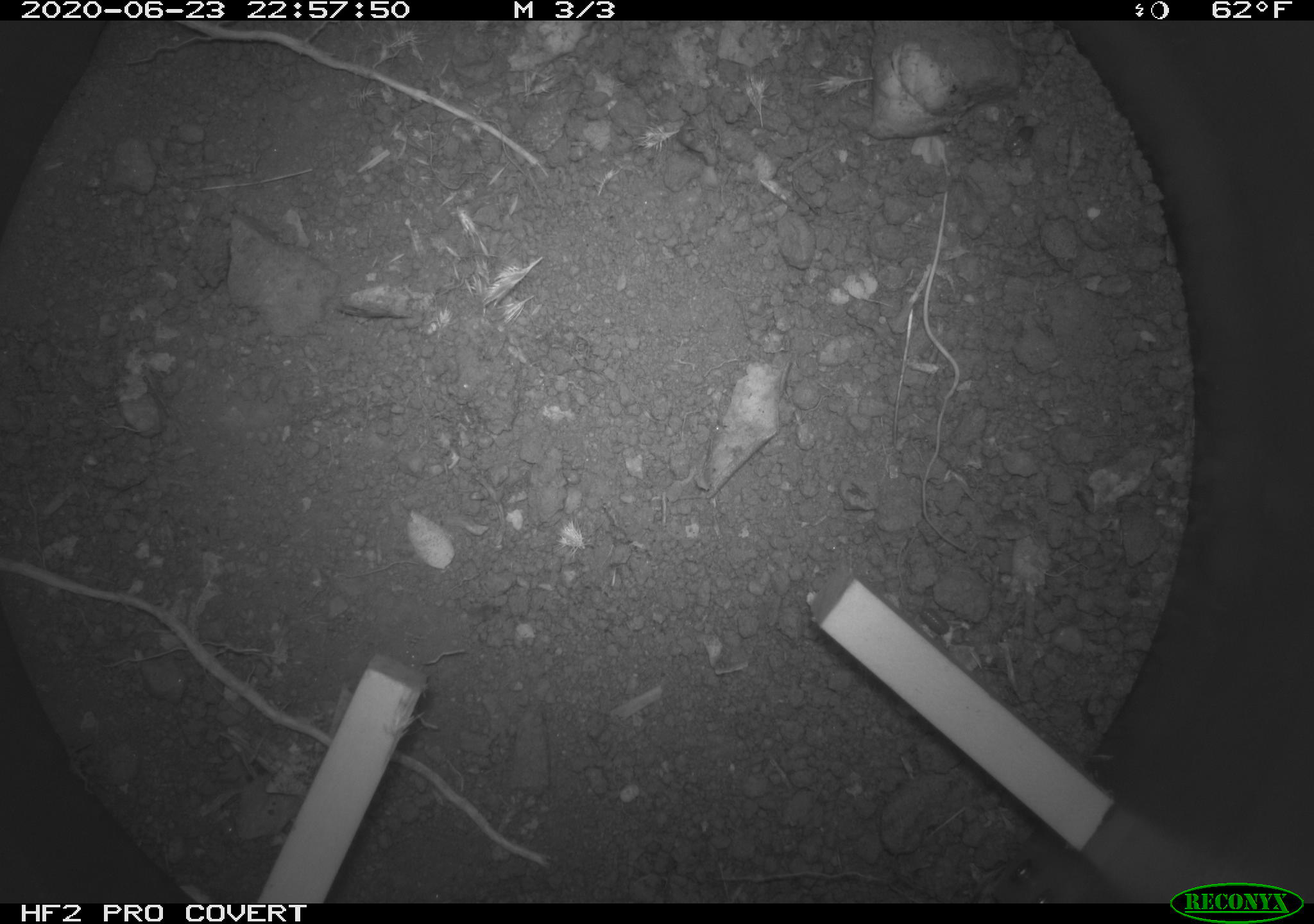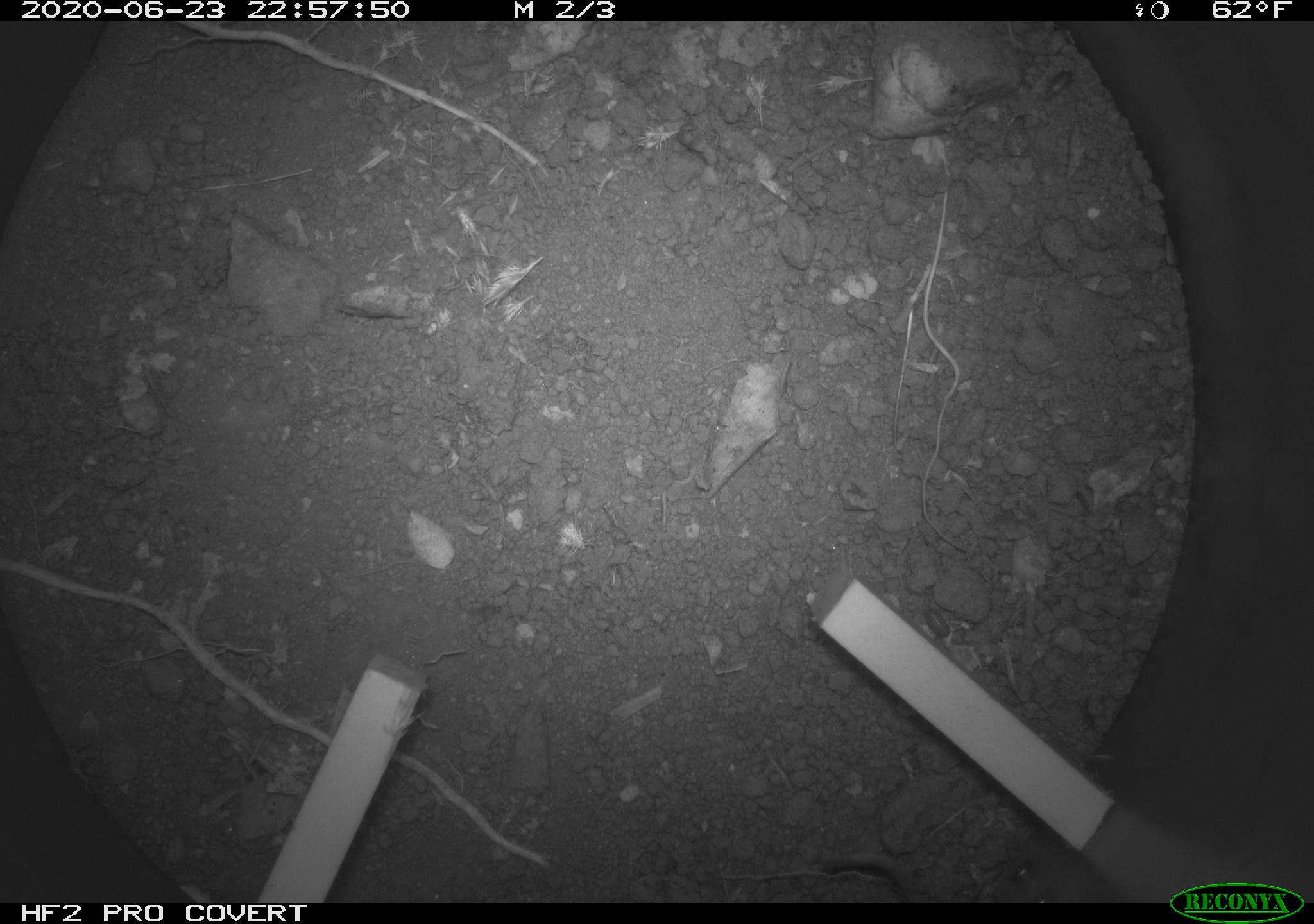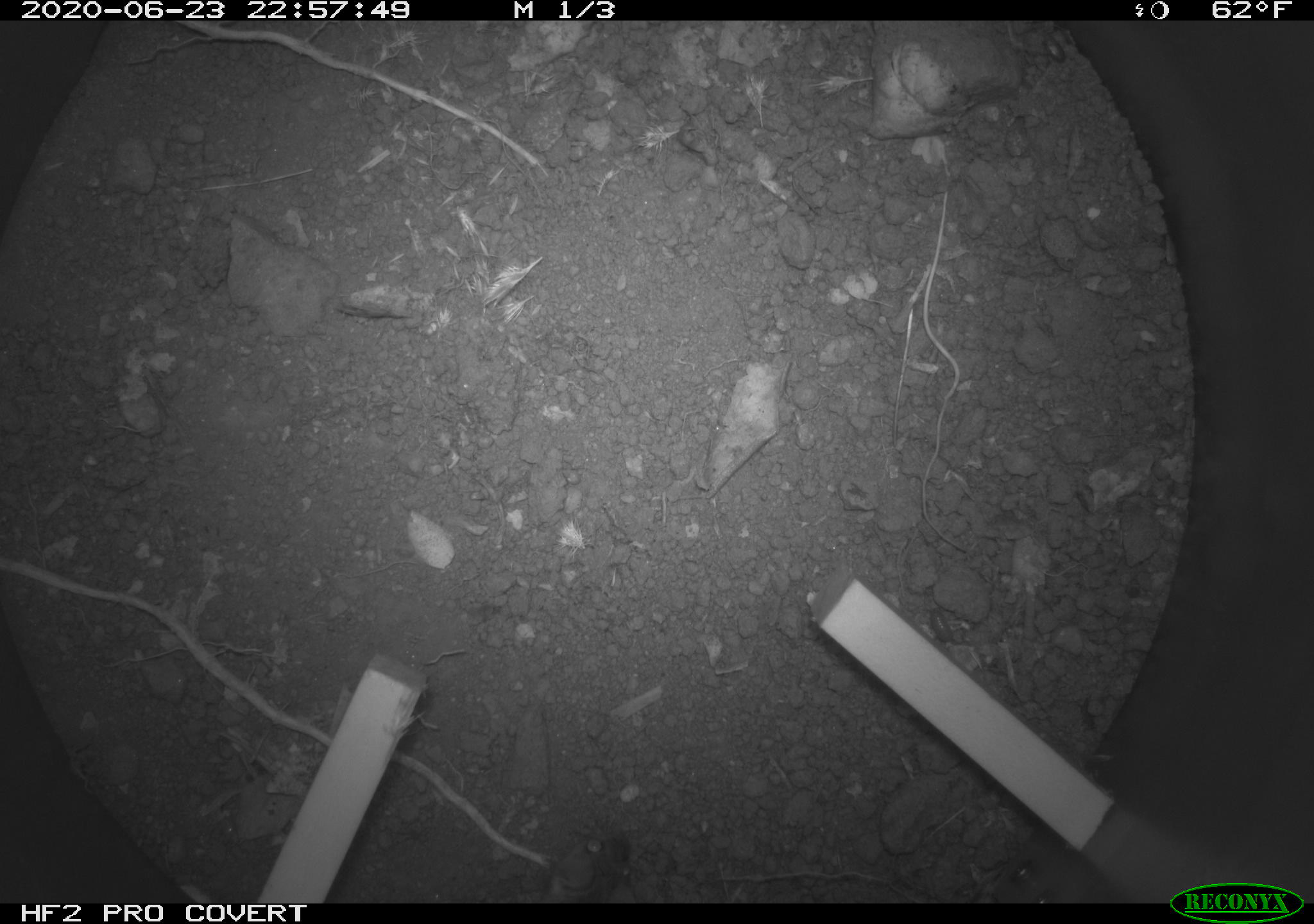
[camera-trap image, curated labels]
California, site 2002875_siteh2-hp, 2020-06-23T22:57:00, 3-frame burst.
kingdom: Animalia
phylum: Chordata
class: Mammalia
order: Rodentia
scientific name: Rodentia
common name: rodent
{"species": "rodent (Rodentia)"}